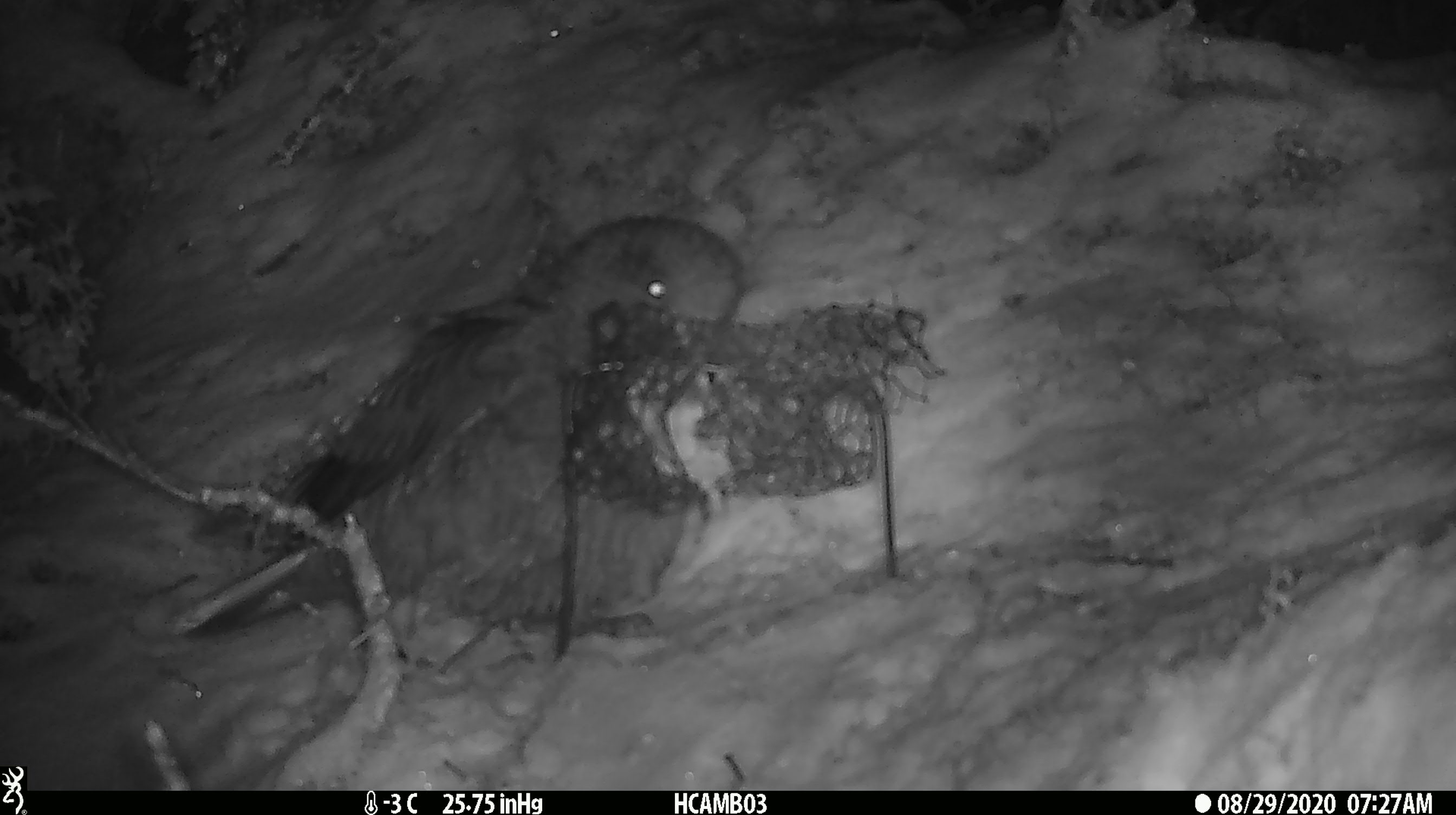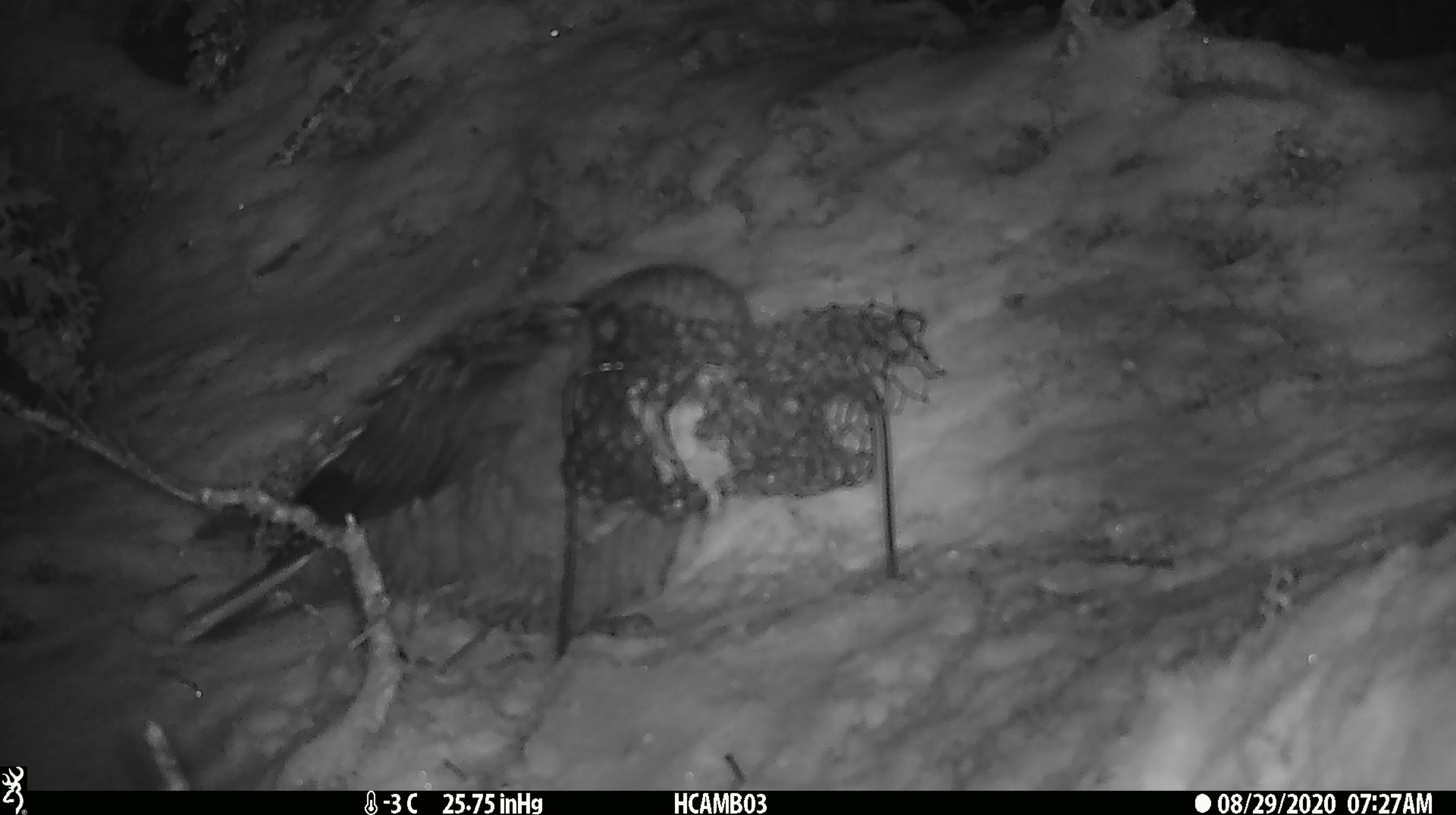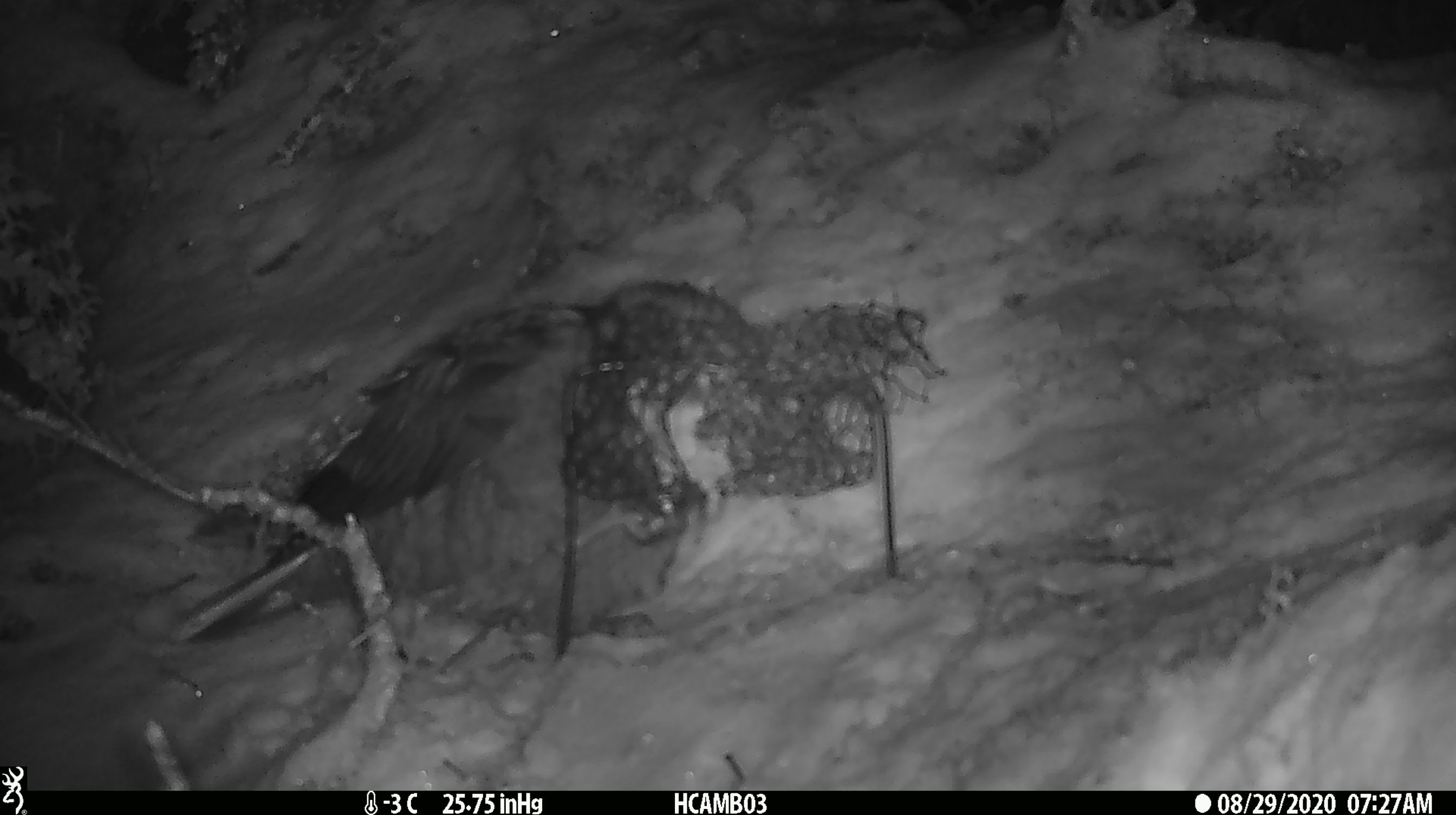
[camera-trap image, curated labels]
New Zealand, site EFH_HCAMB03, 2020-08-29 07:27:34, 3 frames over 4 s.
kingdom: Animalia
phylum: Chordata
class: Aves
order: Psittaciformes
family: Strigopidae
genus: Nestor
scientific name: Nestor notabilis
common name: kea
Kea (Nestor notabilis).